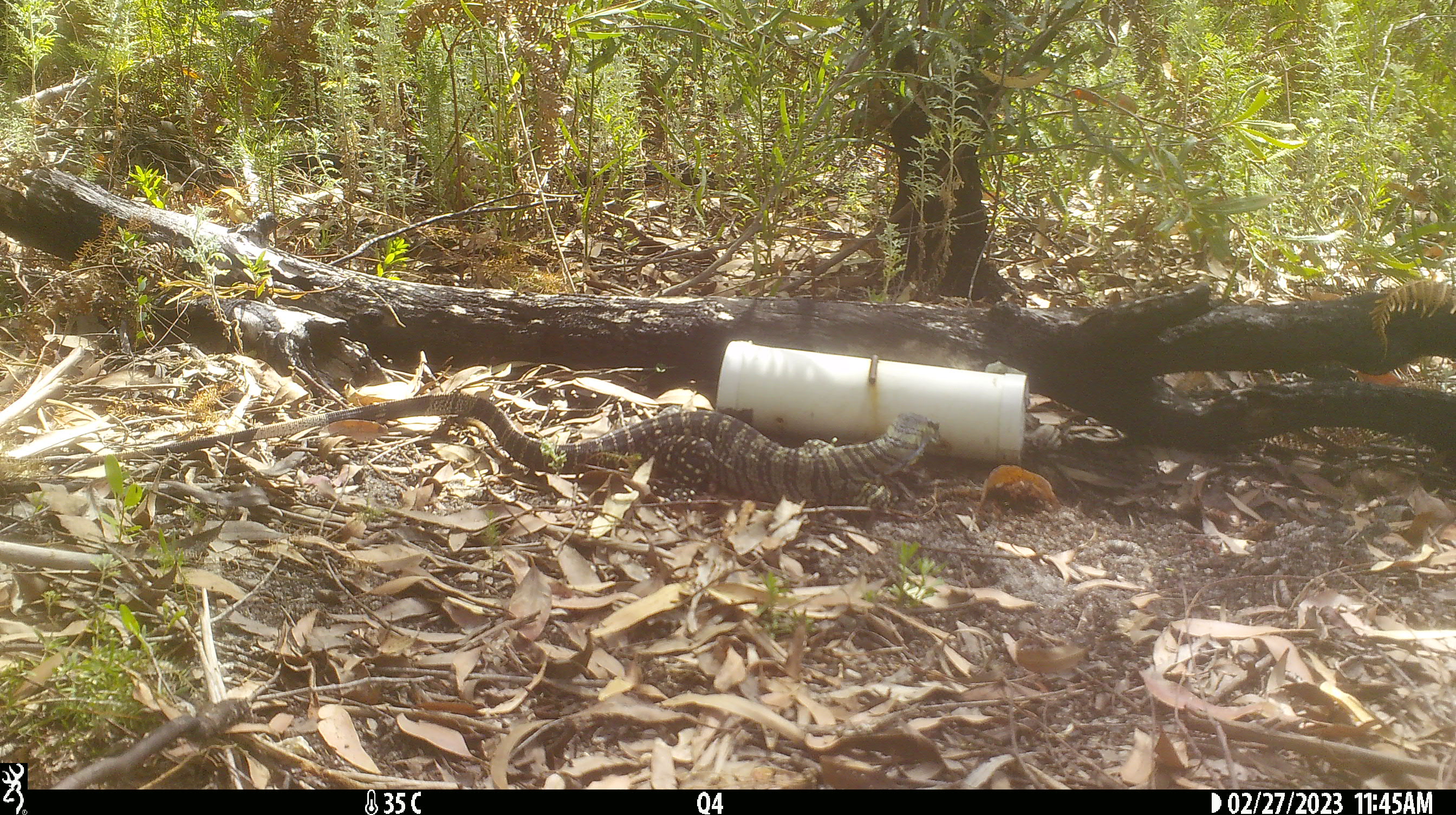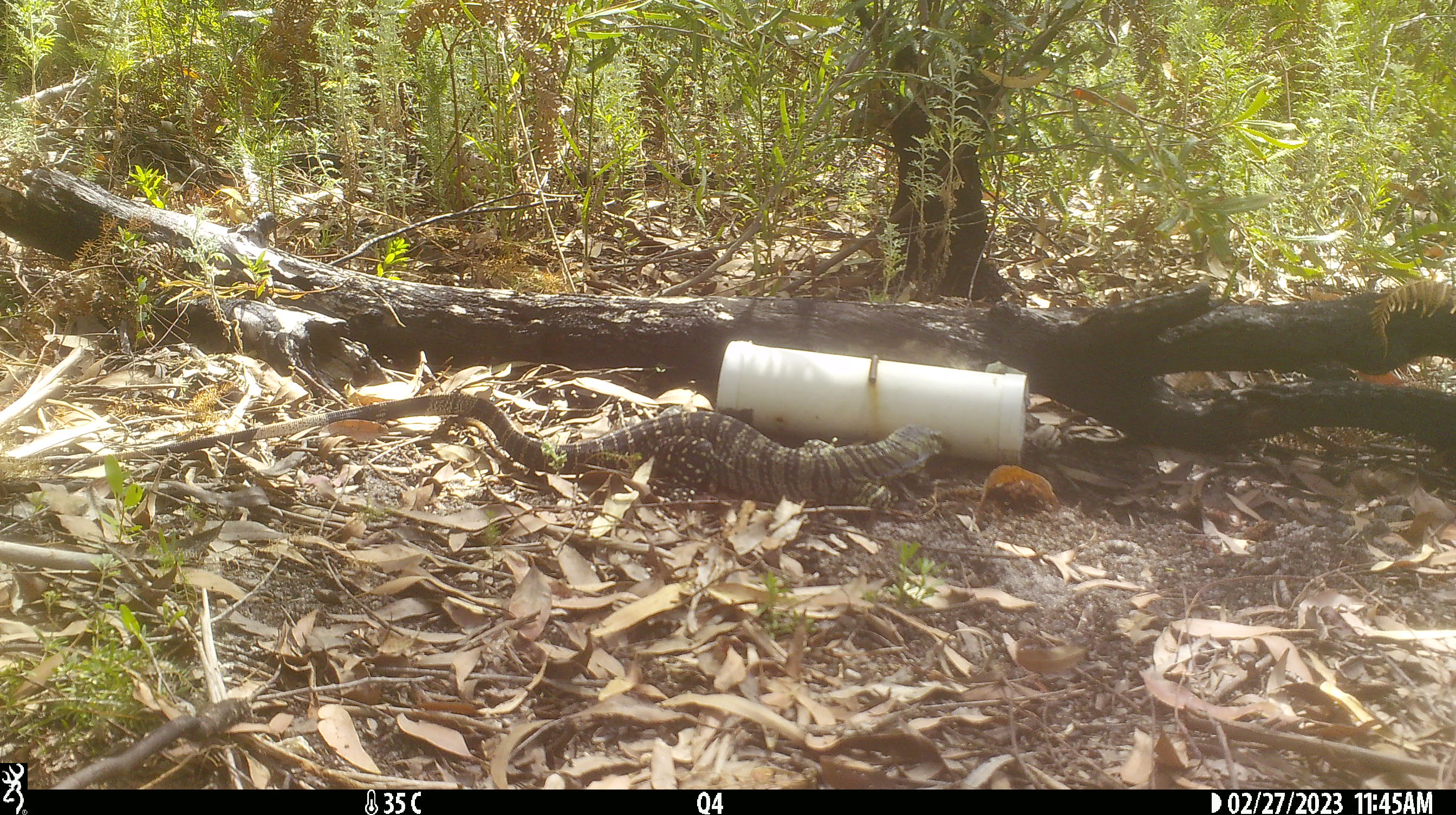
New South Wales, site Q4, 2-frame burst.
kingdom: Animalia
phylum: Chordata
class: Reptilia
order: Squamata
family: Varanidae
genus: Varanus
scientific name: Varanus varius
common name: lace monitor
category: goanna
Goanna (lace monitor) (Varanus varius).